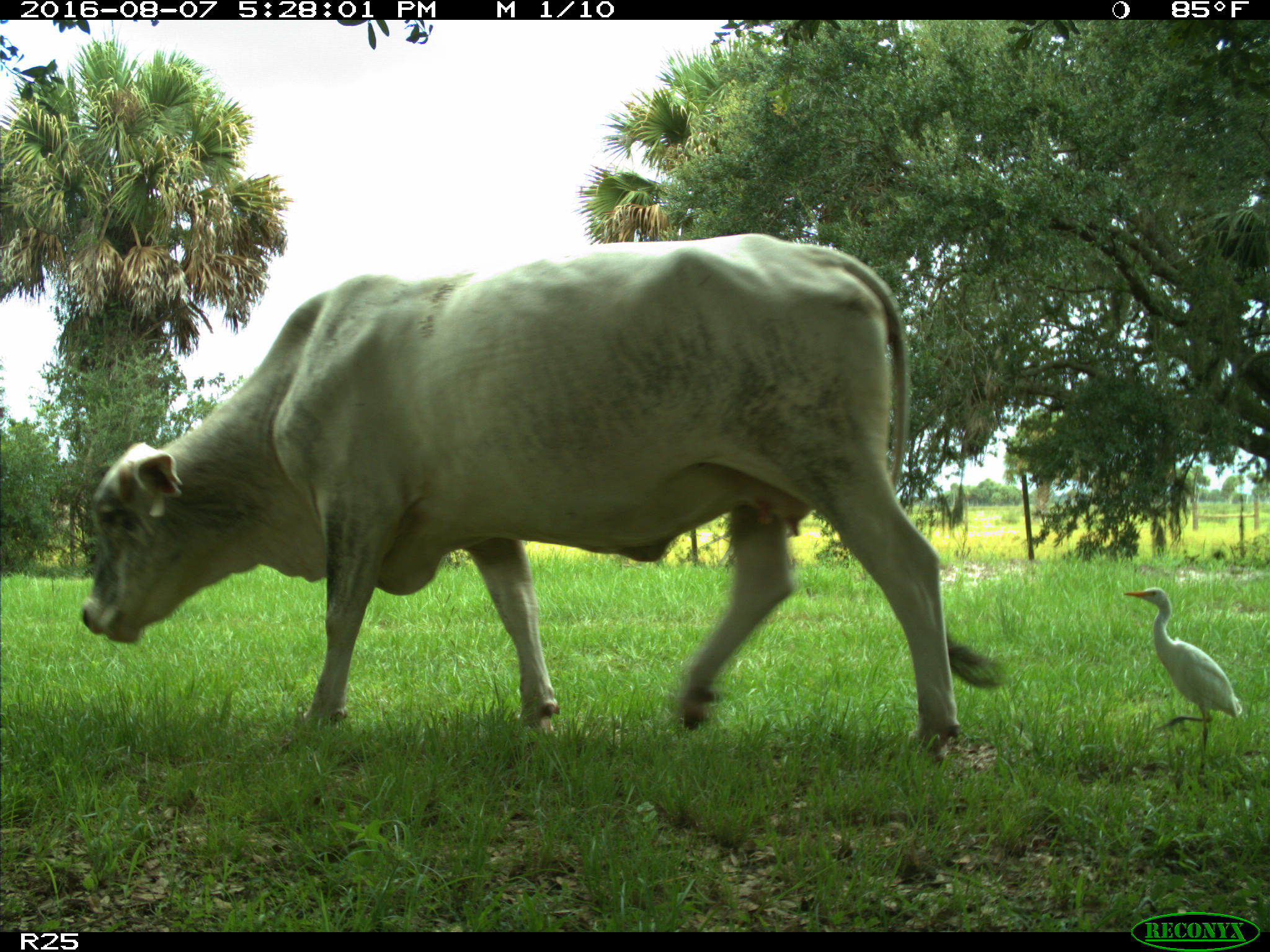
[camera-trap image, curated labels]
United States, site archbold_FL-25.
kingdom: Animalia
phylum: Chordata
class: Mammalia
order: Artiodactyla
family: Bovidae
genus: Bos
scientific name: Bos taurus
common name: domestic cow